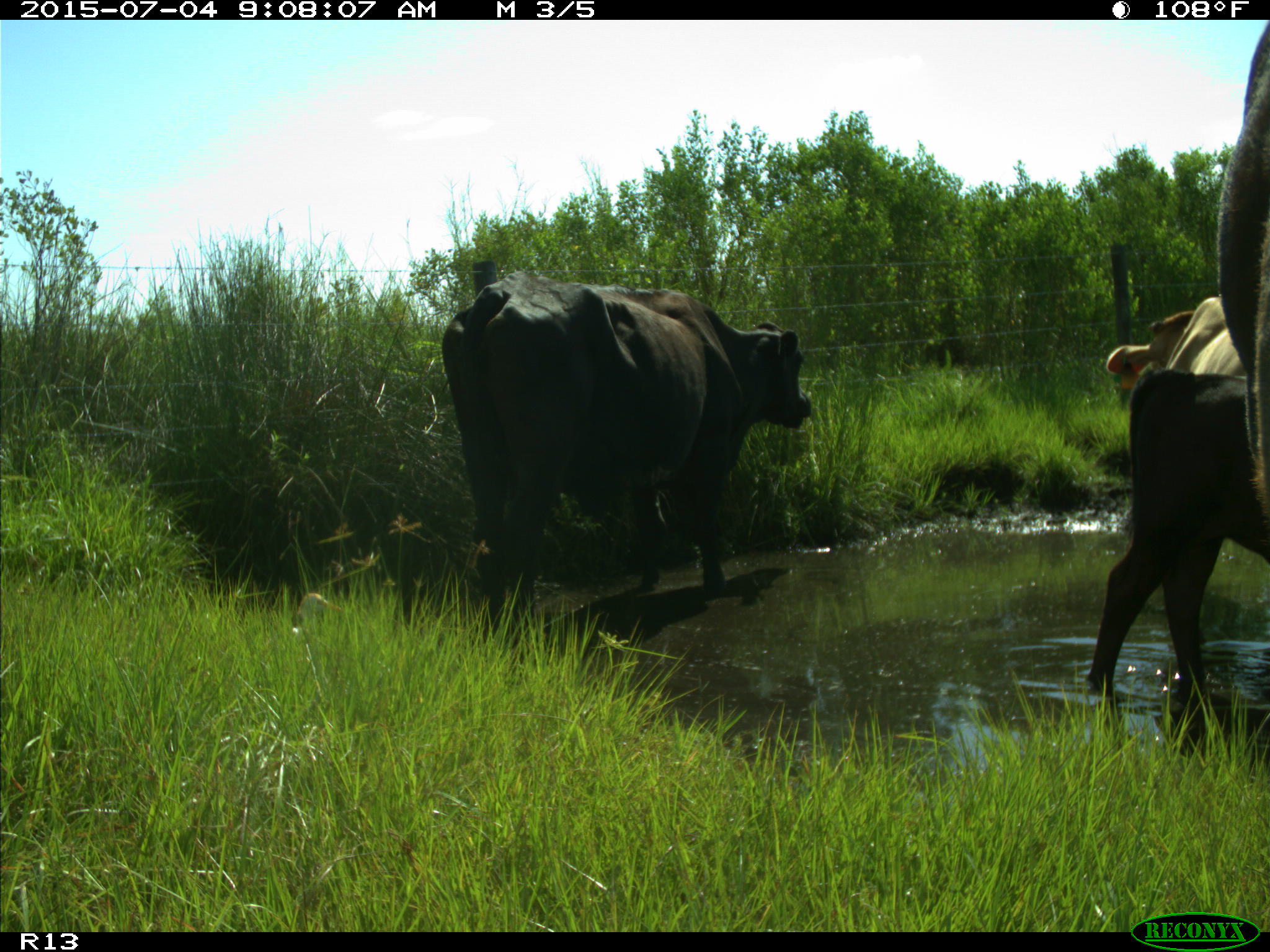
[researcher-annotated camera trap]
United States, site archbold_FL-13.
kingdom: Animalia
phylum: Chordata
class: Mammalia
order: Artiodactyla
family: Bovidae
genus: Bos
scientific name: Bos taurus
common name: domestic cow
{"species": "Bos taurus (domestic cow)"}